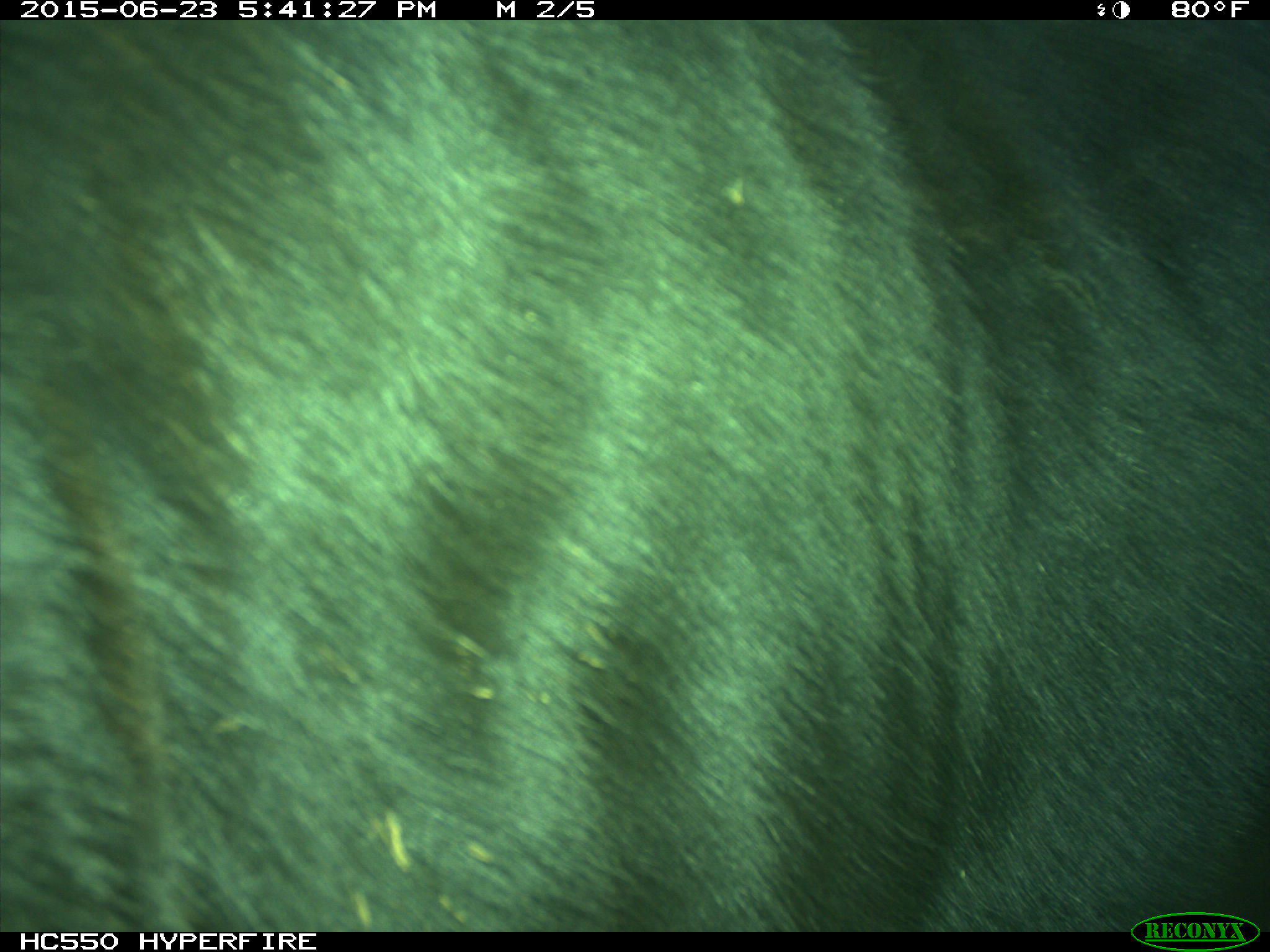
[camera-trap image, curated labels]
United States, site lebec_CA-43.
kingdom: Animalia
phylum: Chordata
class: Mammalia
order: Artiodactyla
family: Bovidae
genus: Bos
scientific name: Bos taurus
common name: domestic cow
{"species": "Bos taurus (domestic cow)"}